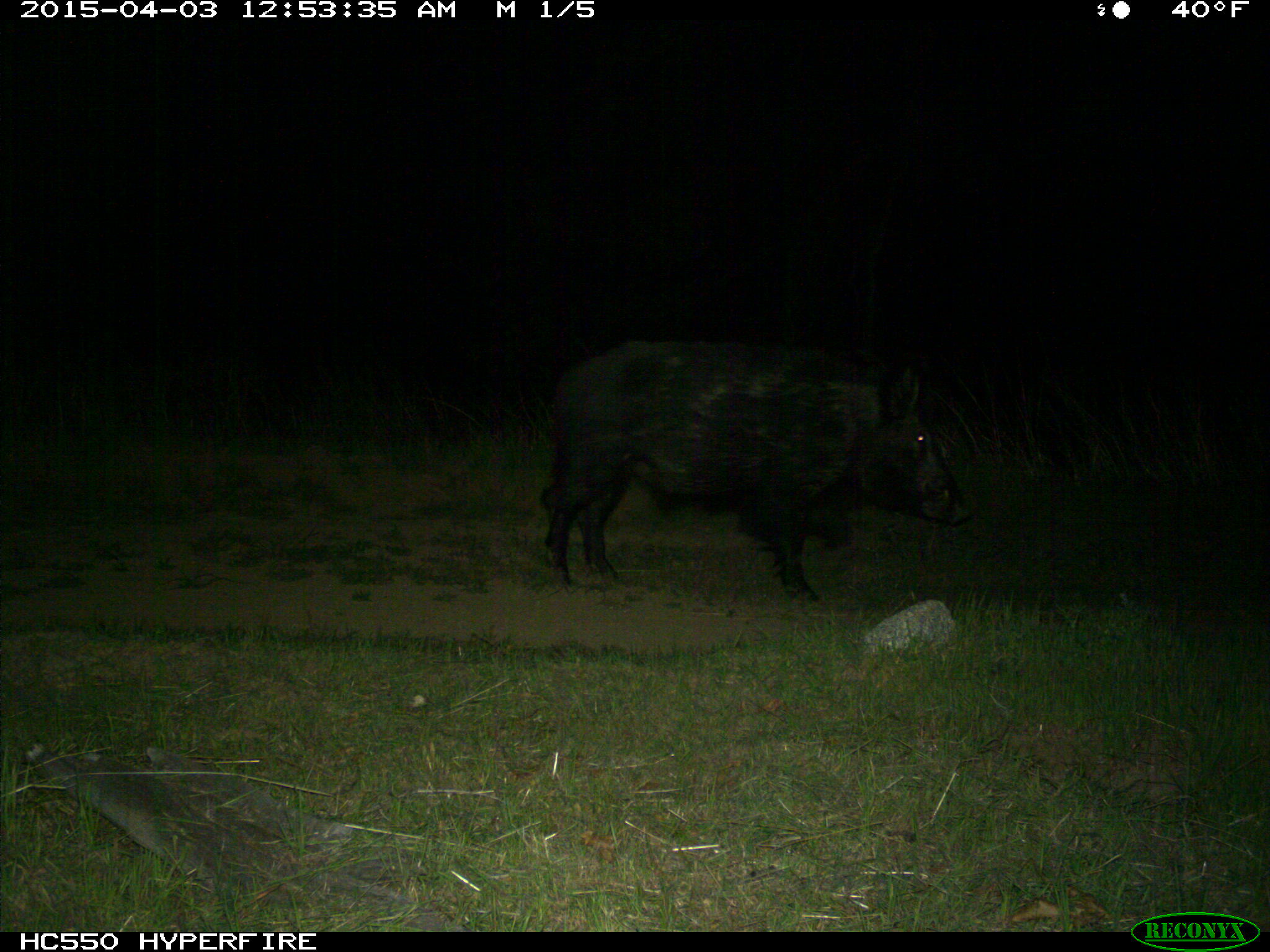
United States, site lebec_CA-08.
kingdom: Animalia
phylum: Chordata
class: Mammalia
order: Artiodactyla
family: Suidae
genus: Sus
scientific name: Sus scrofa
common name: wild boar